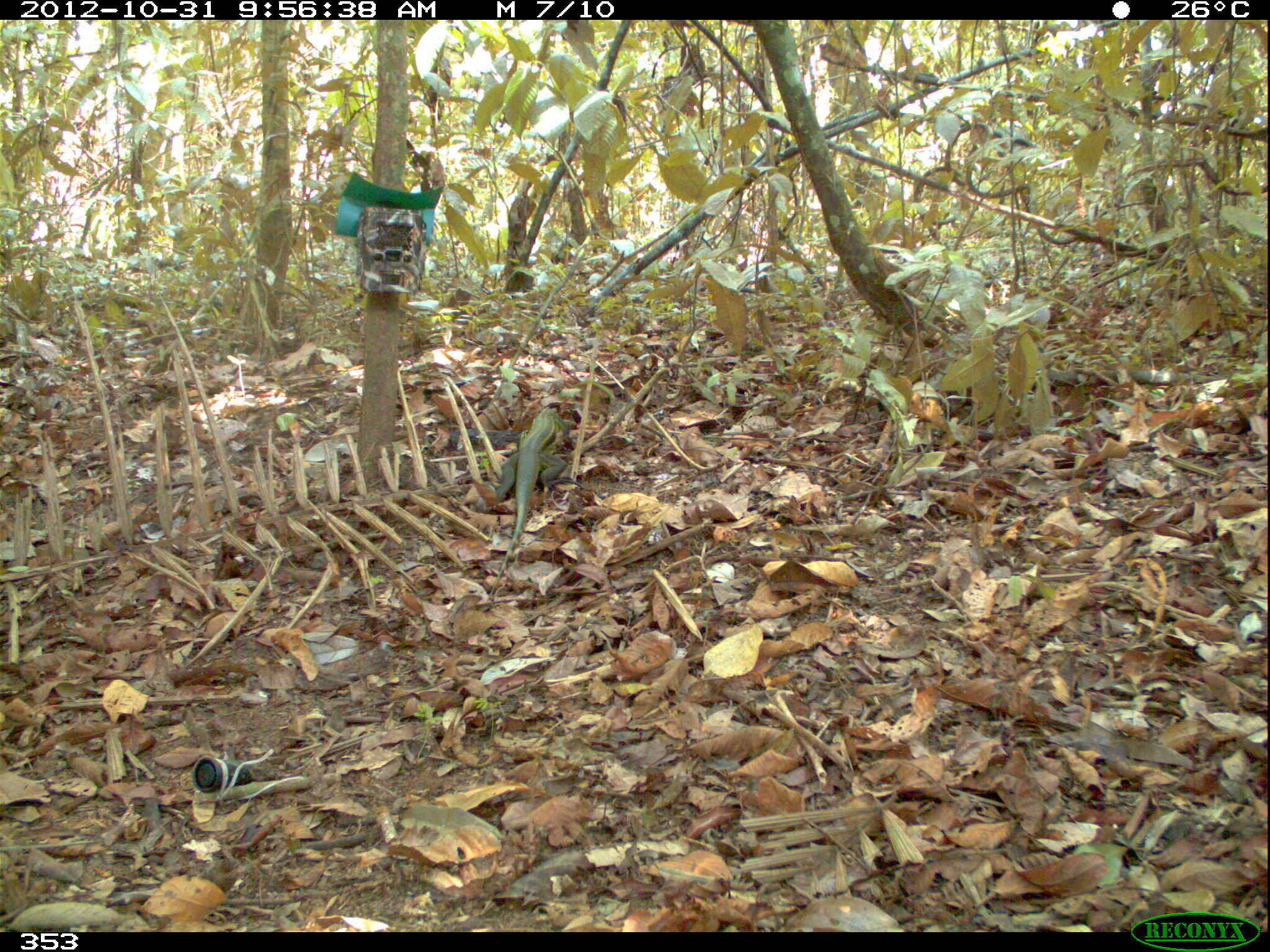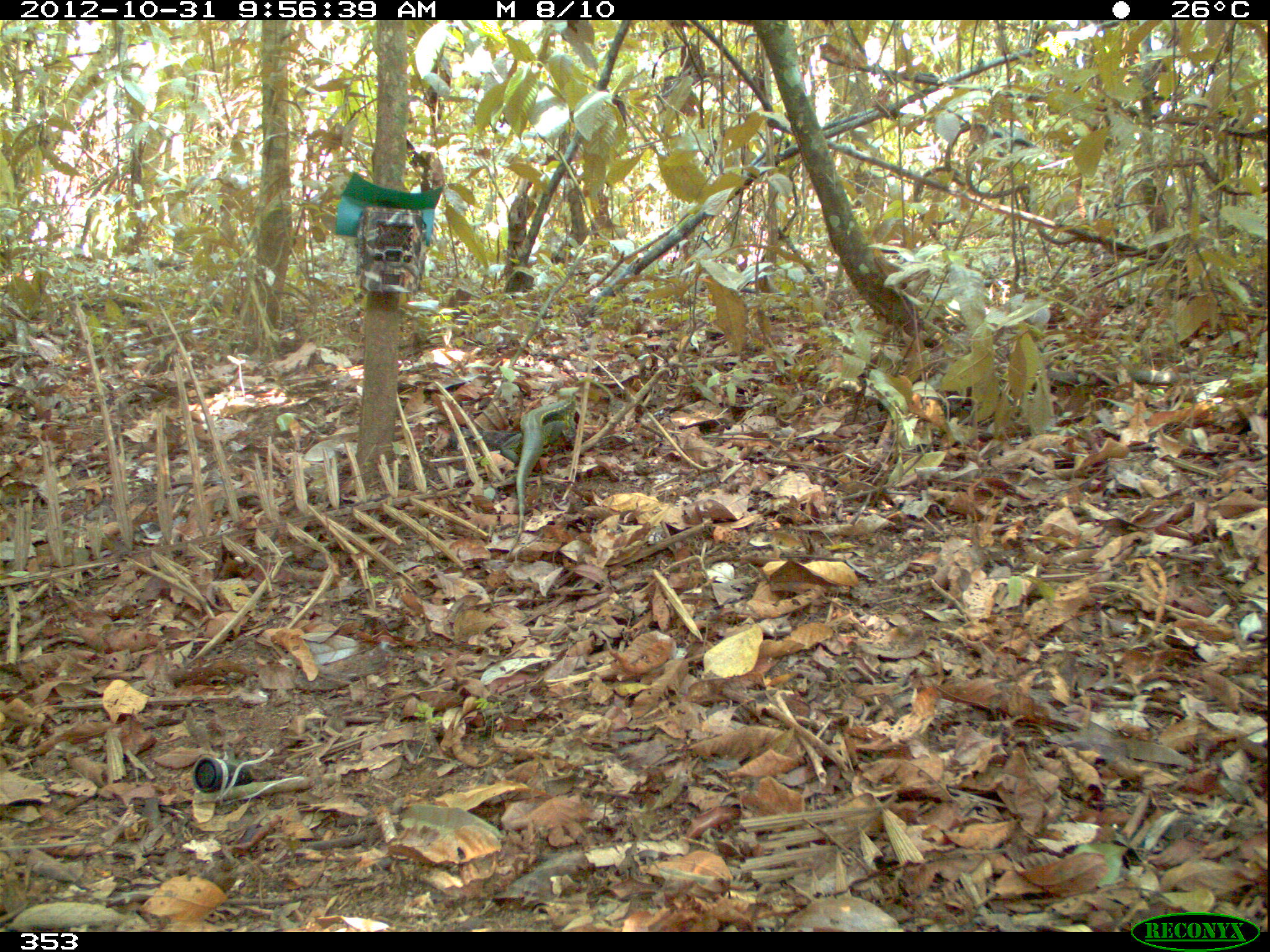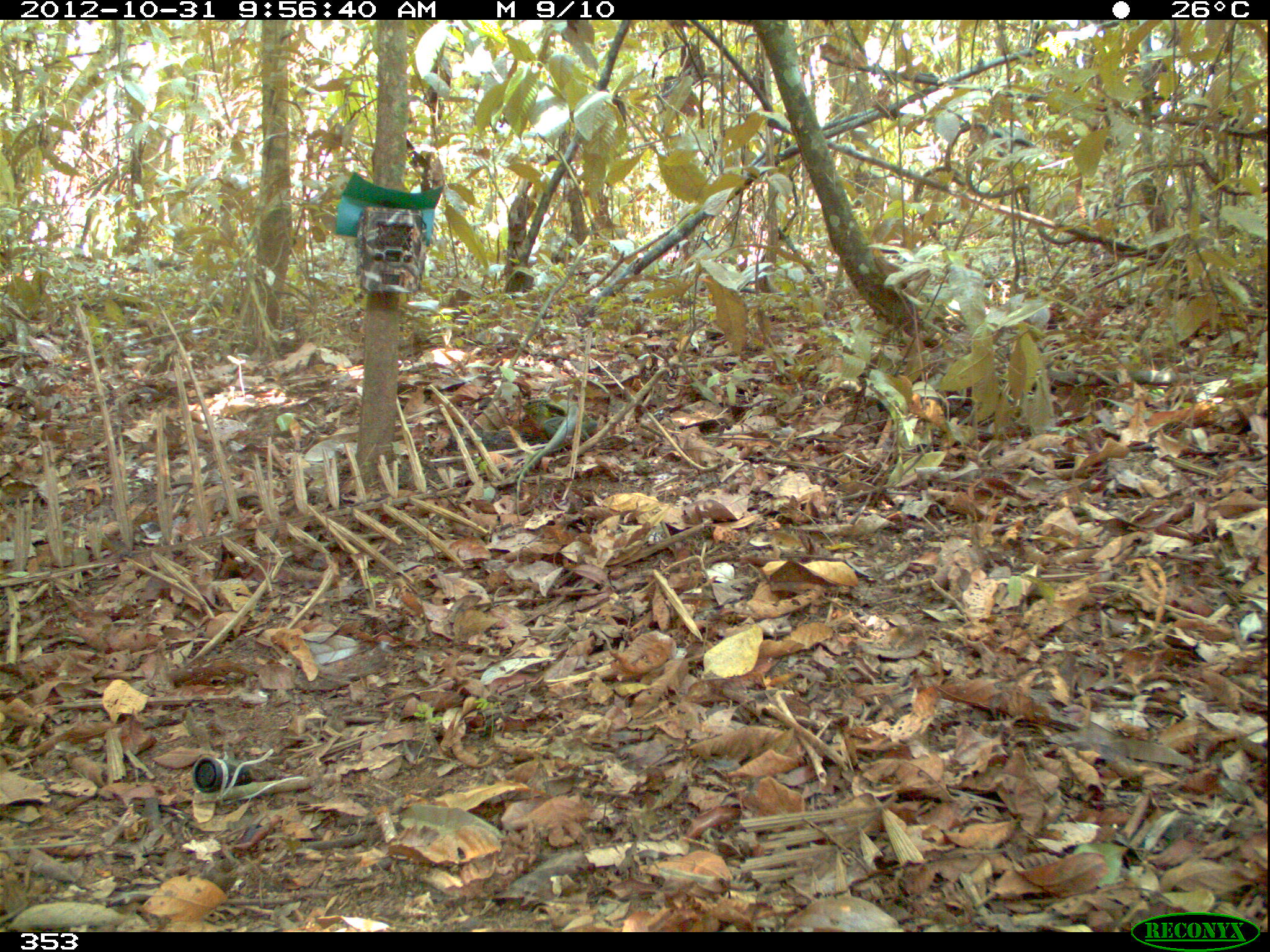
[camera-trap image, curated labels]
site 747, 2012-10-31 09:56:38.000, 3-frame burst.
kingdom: Animalia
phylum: Chordata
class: Reptilia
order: Squamata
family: Teiidae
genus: Tupinambis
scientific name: Tupinambis teguixin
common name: gold tegu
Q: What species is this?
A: Tupinambis teguixin (gold tegu).